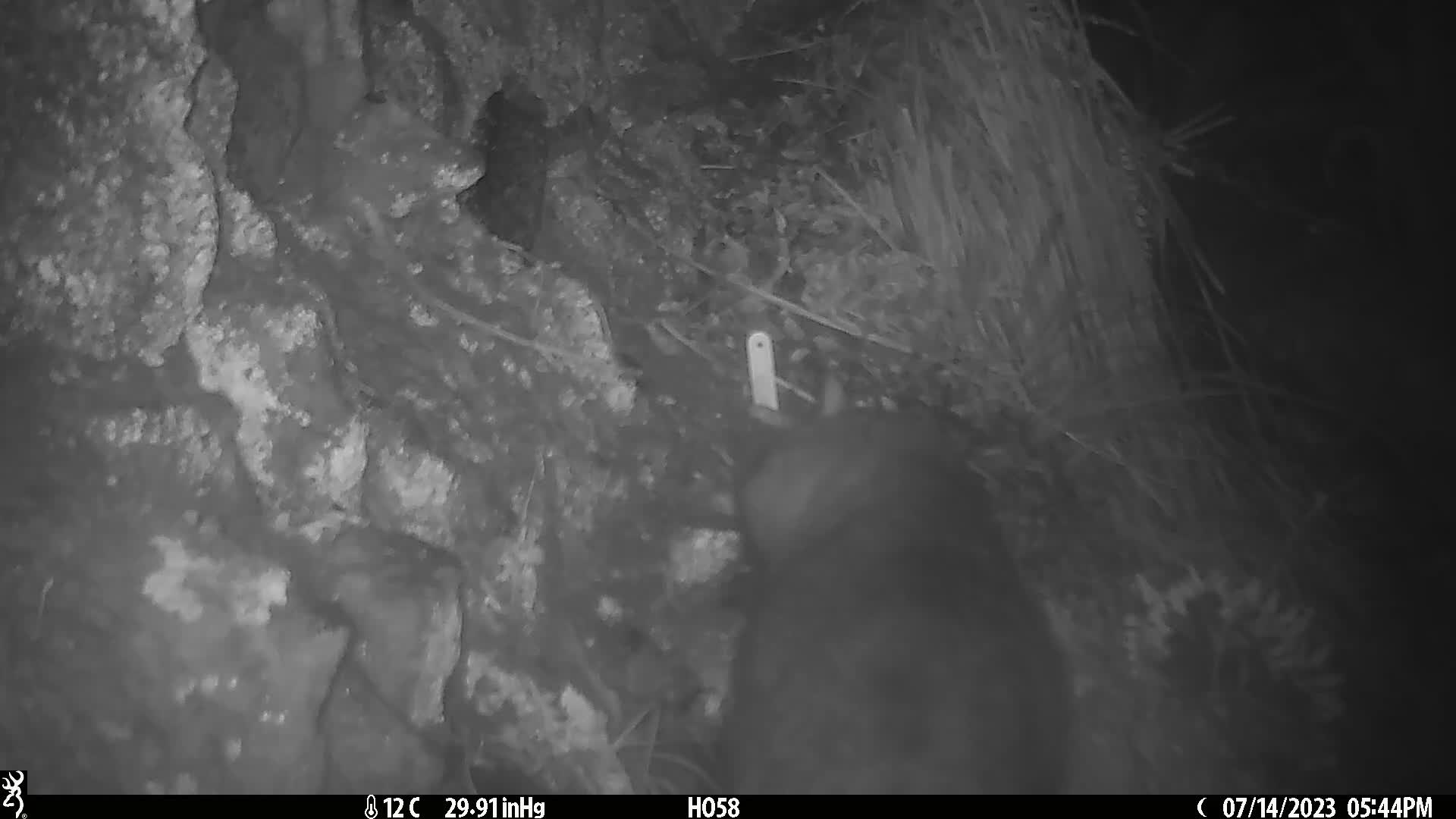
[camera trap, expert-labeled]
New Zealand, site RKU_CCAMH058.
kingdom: Animalia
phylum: Chordata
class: Mammalia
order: Diprotodontia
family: Phalangeridae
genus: Trichosurus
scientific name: Trichosurus vulpecula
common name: common brushtail possum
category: possum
Possum (common brushtail possum) (Trichosurus vulpecula).